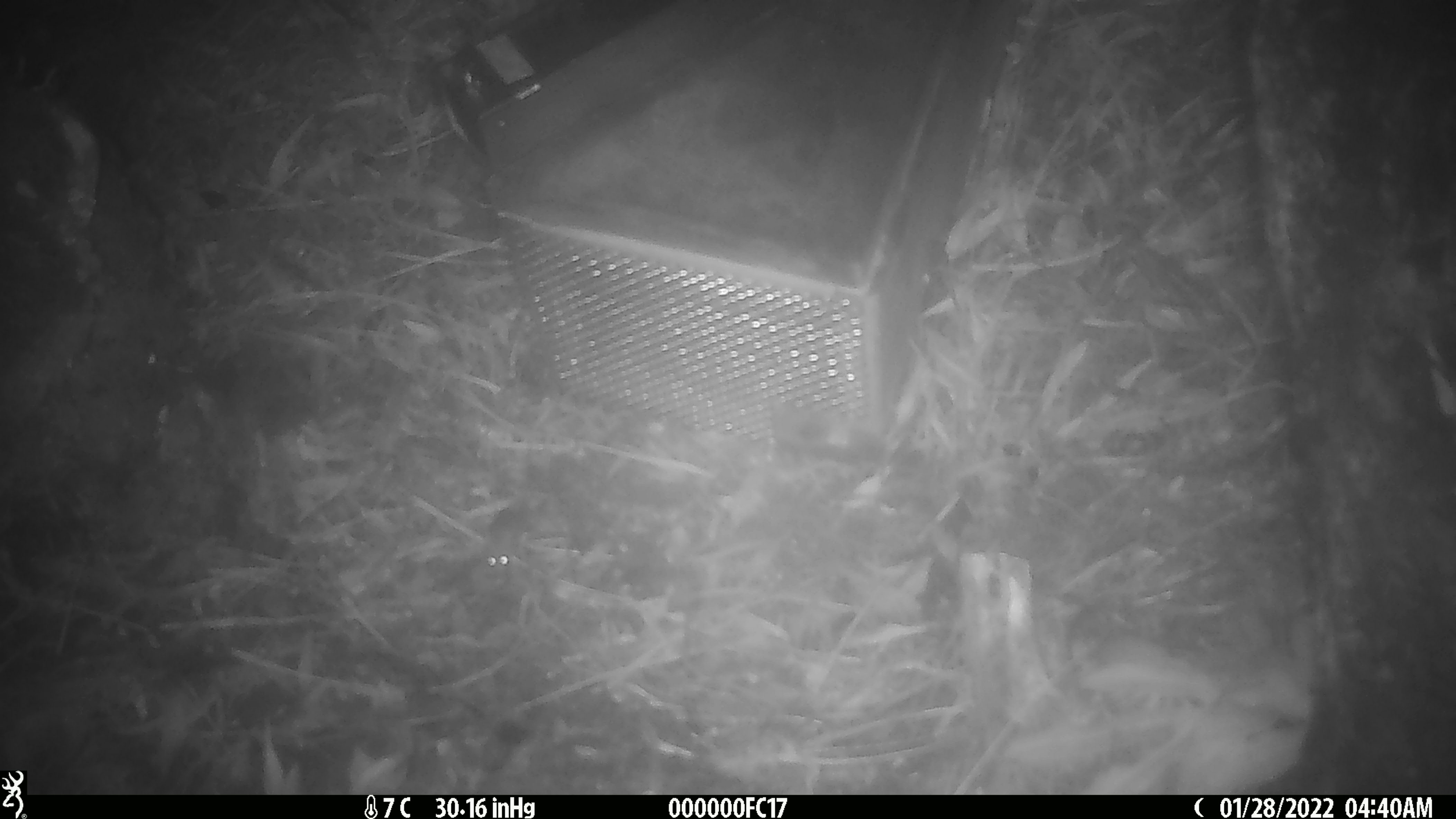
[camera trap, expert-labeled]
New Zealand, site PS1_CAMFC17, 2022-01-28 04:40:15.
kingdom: Animalia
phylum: Chordata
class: Mammalia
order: Rodentia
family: Muridae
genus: Mus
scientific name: Mus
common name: mouse